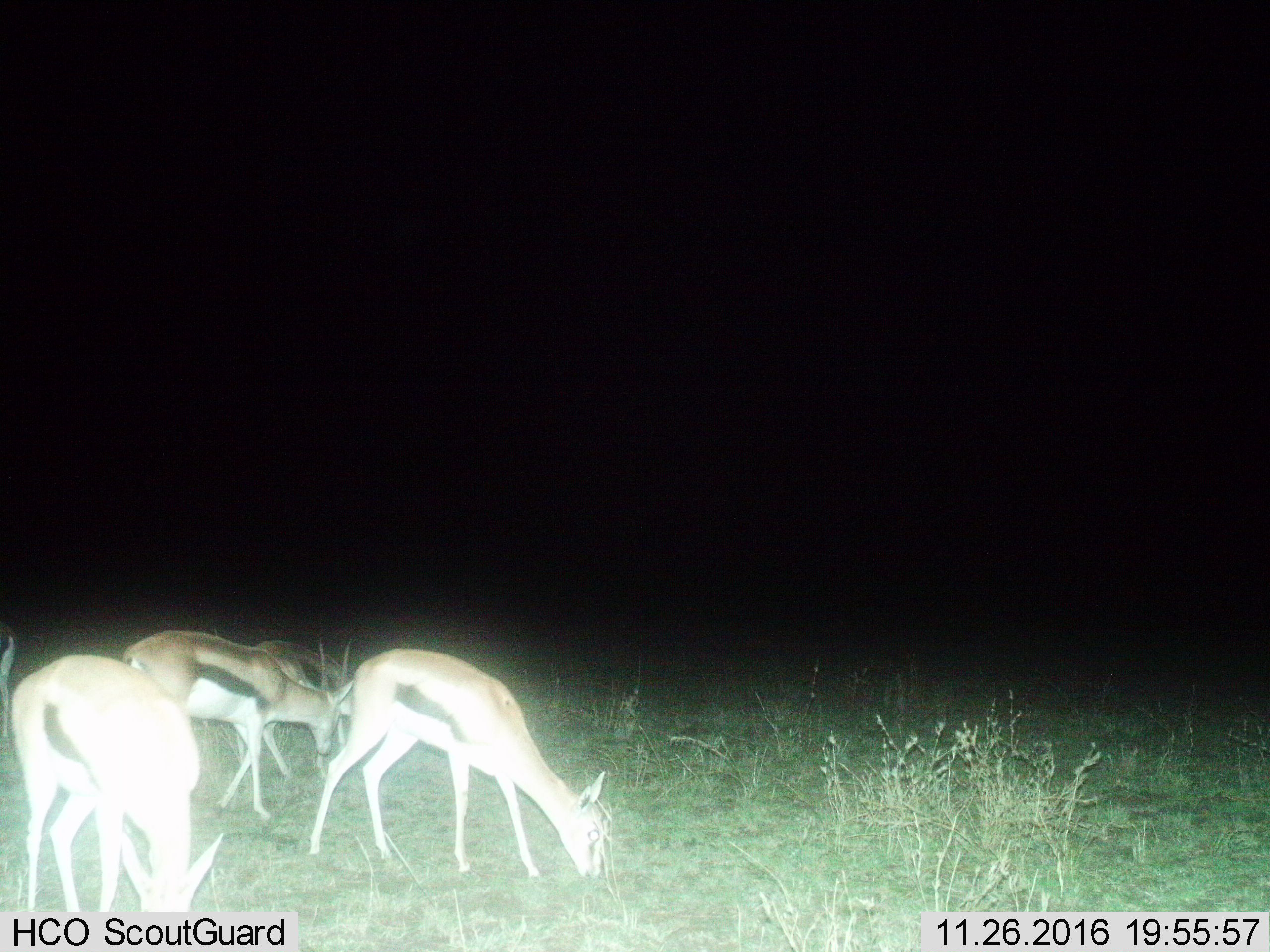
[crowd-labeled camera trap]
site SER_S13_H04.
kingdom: Animalia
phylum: Chordata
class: Mammalia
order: Artiodactyla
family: Bovidae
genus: Eudorcas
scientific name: Eudorcas thomsonii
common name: thomson's gazelle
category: gazellethomsons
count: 5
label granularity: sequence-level